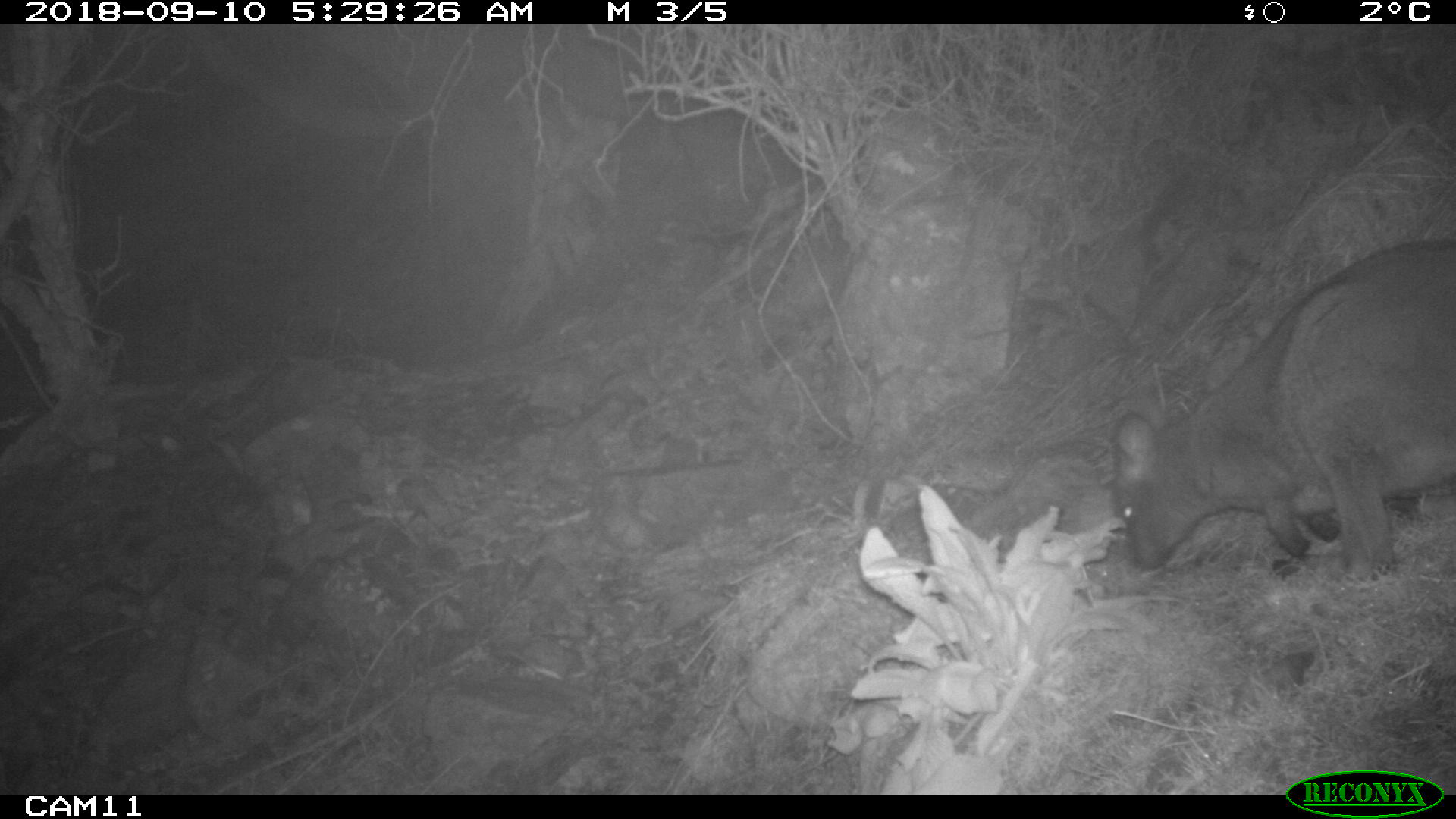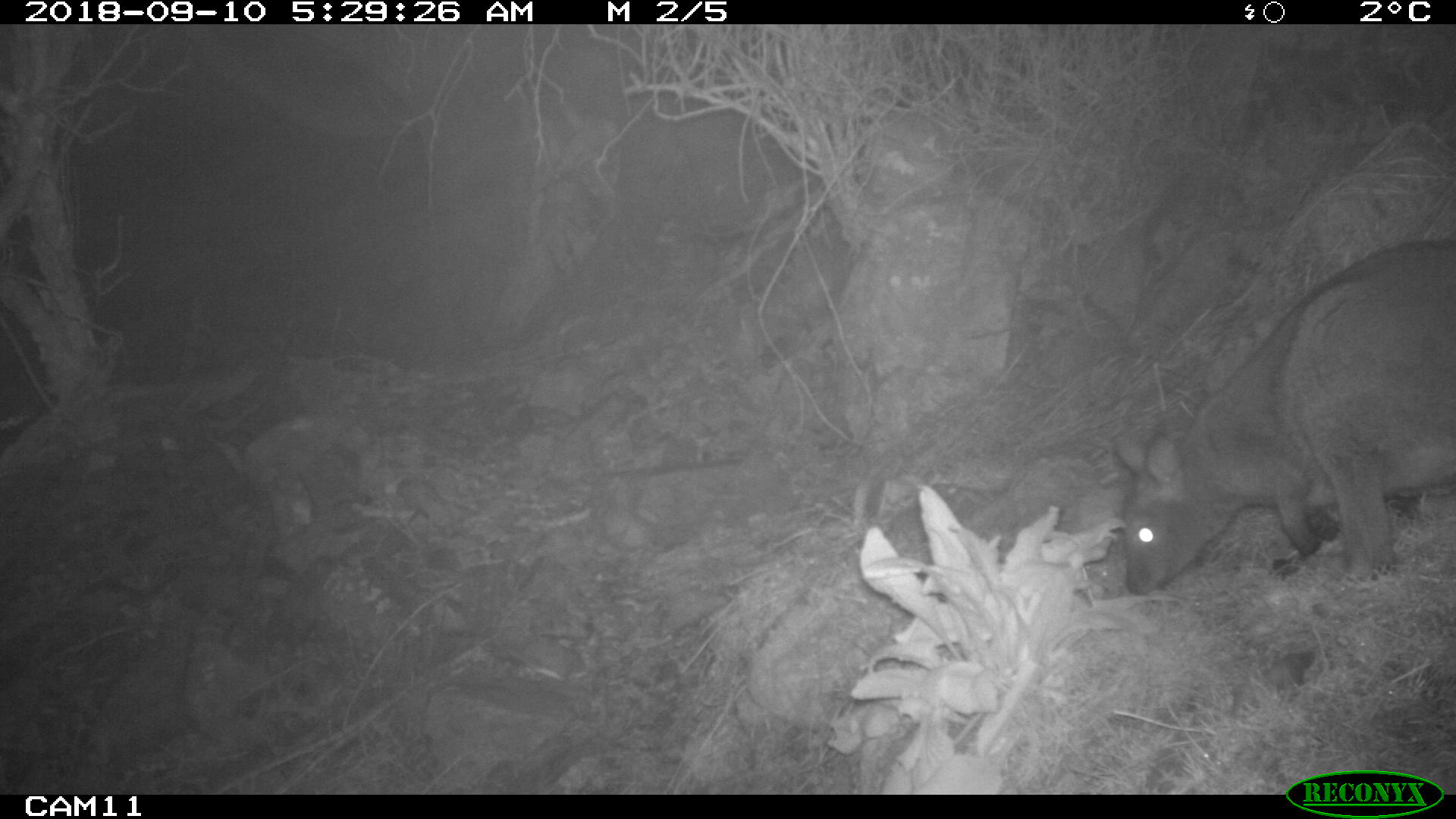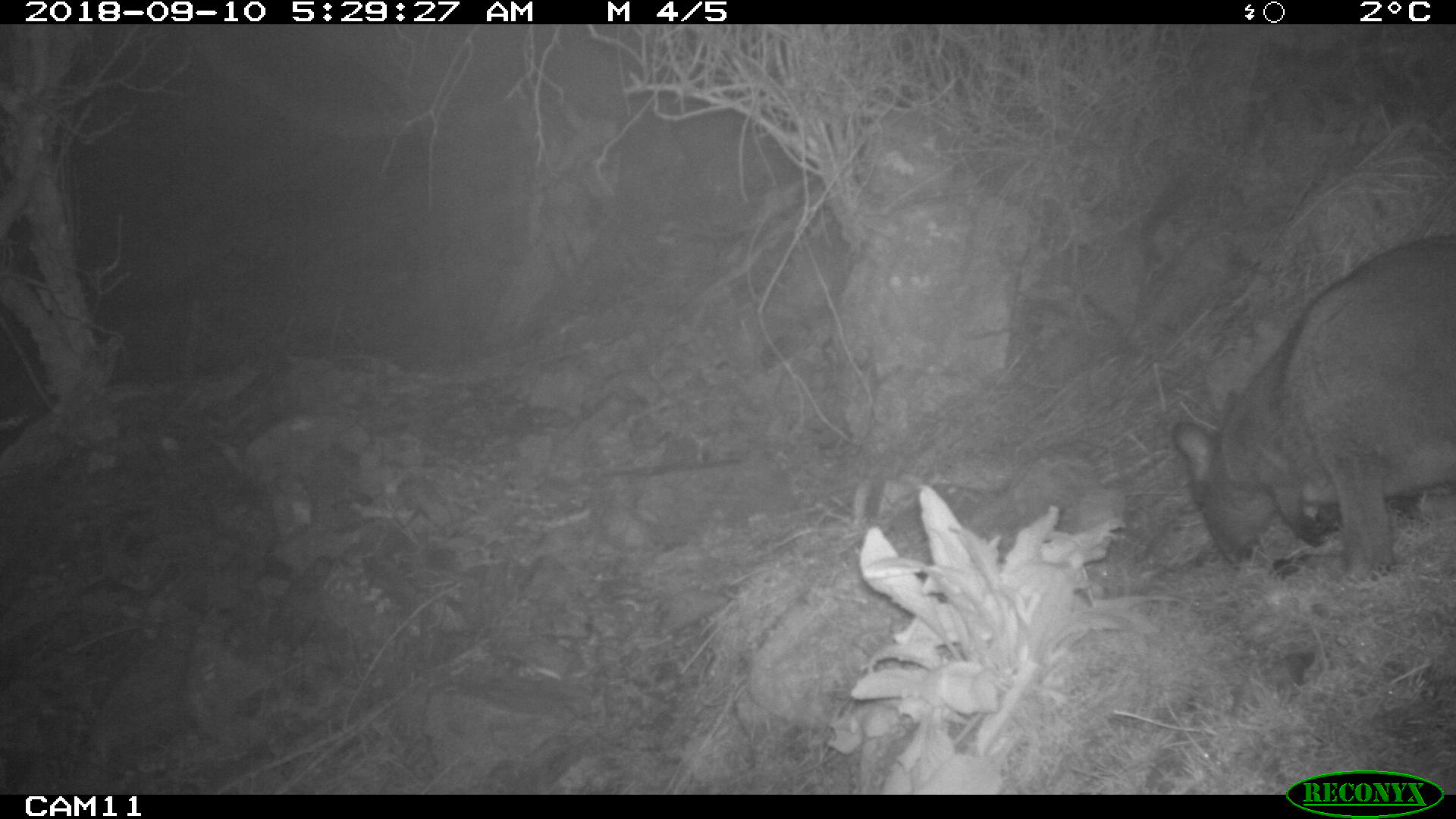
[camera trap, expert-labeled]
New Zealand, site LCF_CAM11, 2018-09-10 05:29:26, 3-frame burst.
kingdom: Animalia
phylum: Chordata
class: Mammalia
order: Diprotodontia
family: Macropodidae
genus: Notamacropus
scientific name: Notamacropus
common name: wallaby